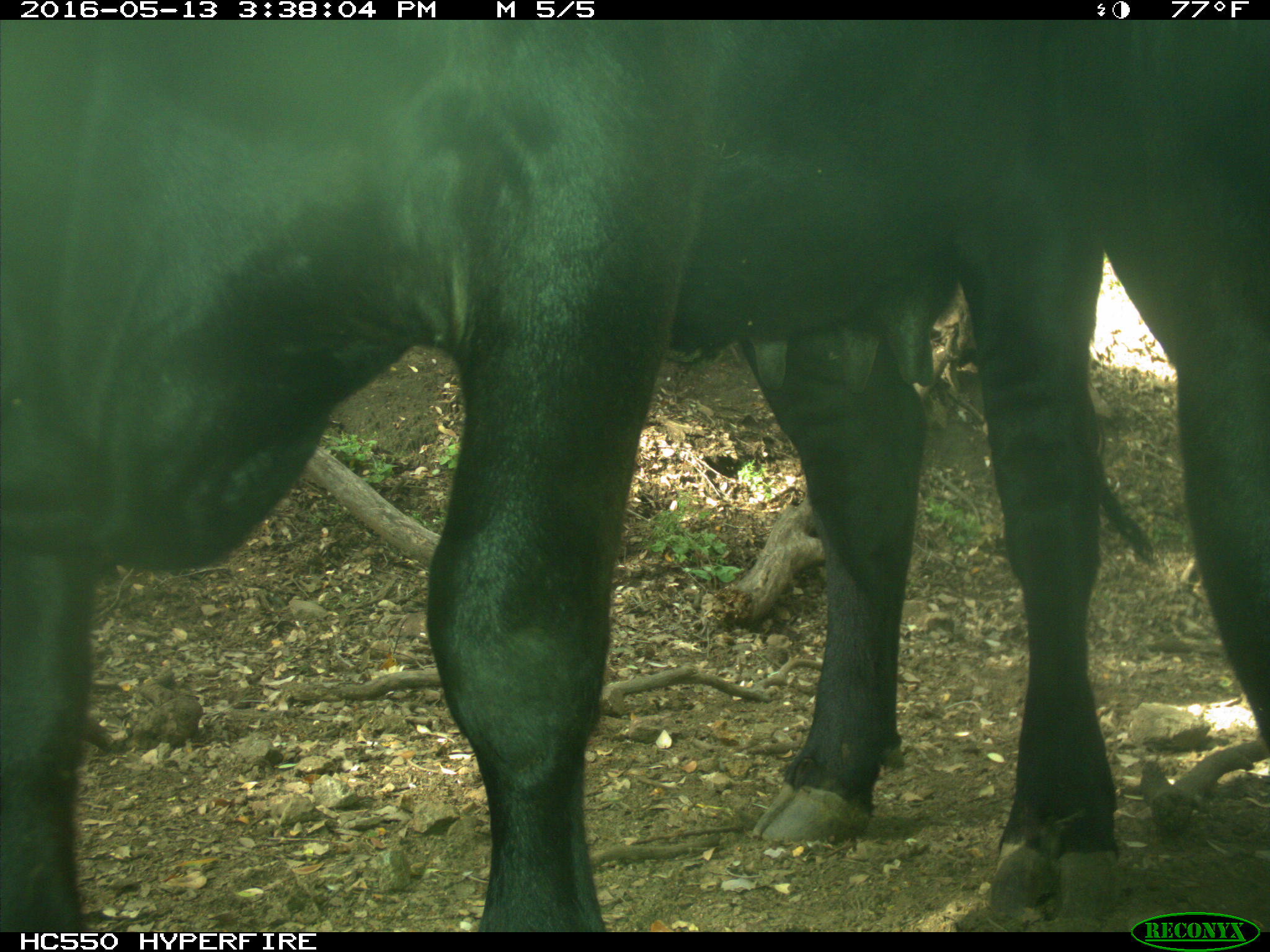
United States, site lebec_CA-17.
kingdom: Animalia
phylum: Chordata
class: Mammalia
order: Artiodactyla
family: Bovidae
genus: Bos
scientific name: Bos taurus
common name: domestic cow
Bos taurus (domestic cow).